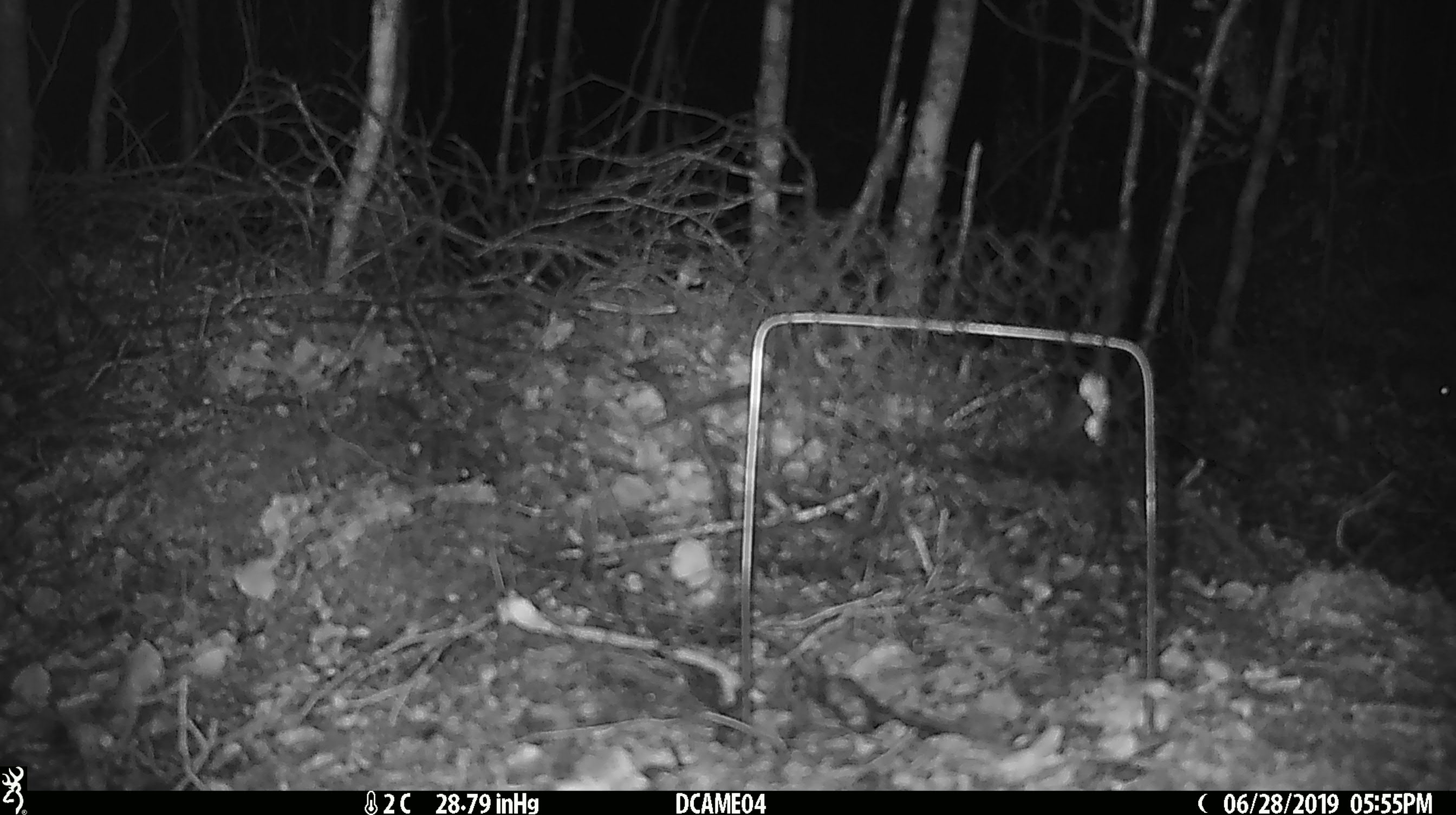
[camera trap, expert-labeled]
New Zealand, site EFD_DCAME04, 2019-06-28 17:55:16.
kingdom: Animalia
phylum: Chordata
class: Mammalia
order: Rodentia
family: Muridae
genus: Mus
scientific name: Mus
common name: mouse